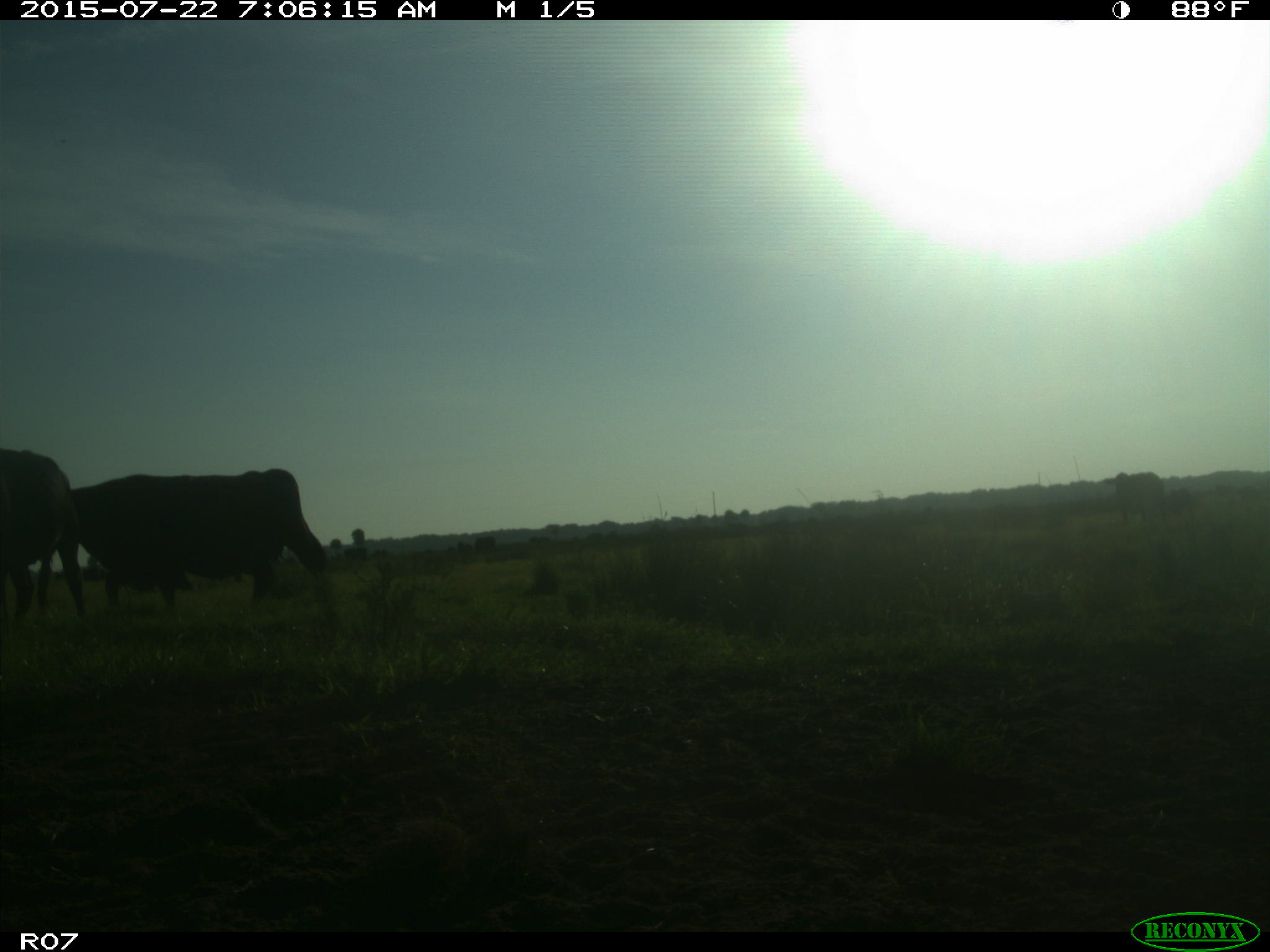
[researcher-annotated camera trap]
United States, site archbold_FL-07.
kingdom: Animalia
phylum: Chordata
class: Mammalia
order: Artiodactyla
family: Cervidae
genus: Odocoileus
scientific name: Odocoileus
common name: deer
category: unidentified deer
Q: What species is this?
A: Unidentified deer (deer) (Odocoileus).